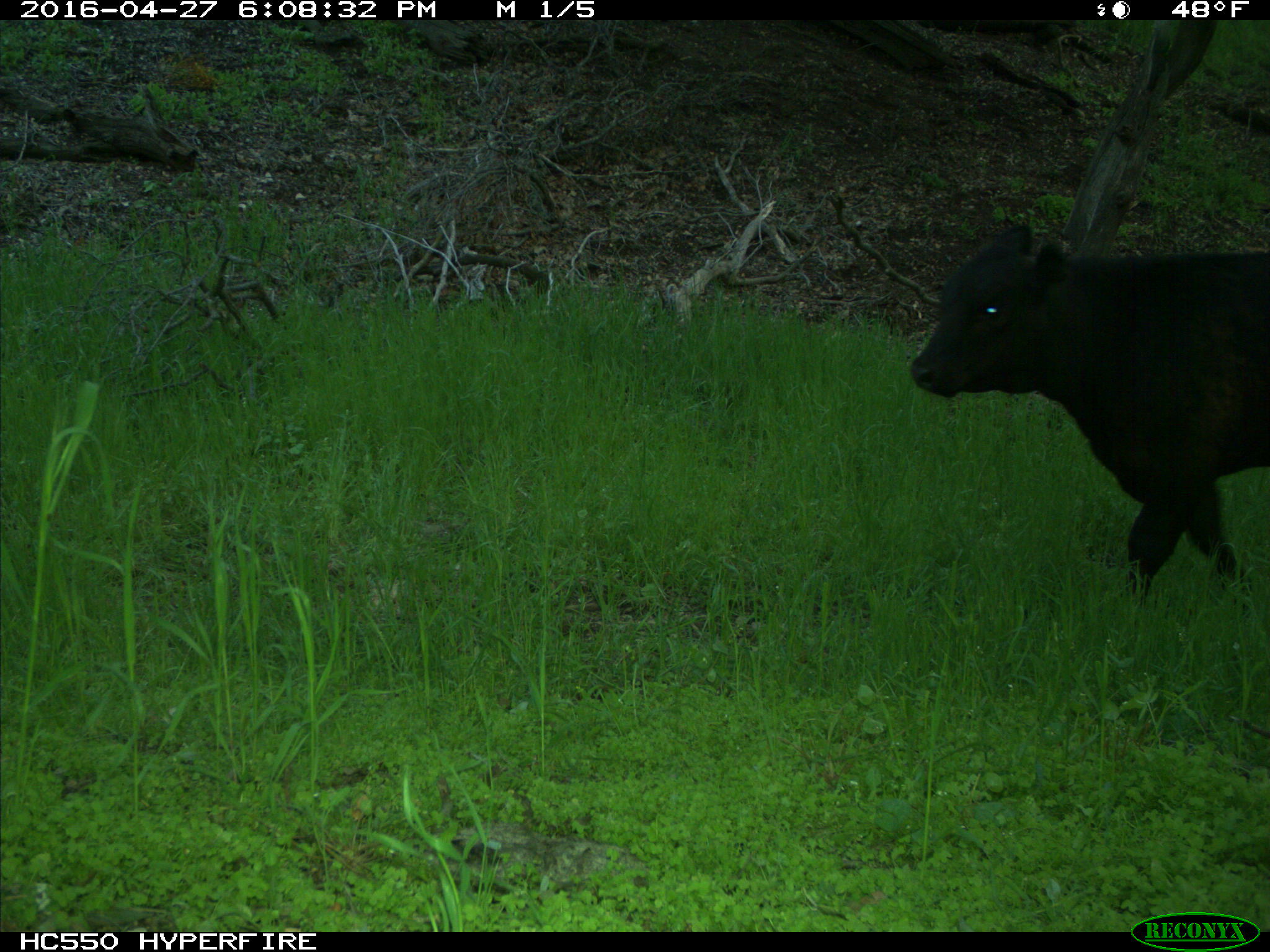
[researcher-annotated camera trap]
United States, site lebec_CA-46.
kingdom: Animalia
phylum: Chordata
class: Mammalia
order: Artiodactyla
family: Bovidae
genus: Bos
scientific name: Bos taurus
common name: domestic cow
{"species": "Bos taurus (domestic cow)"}